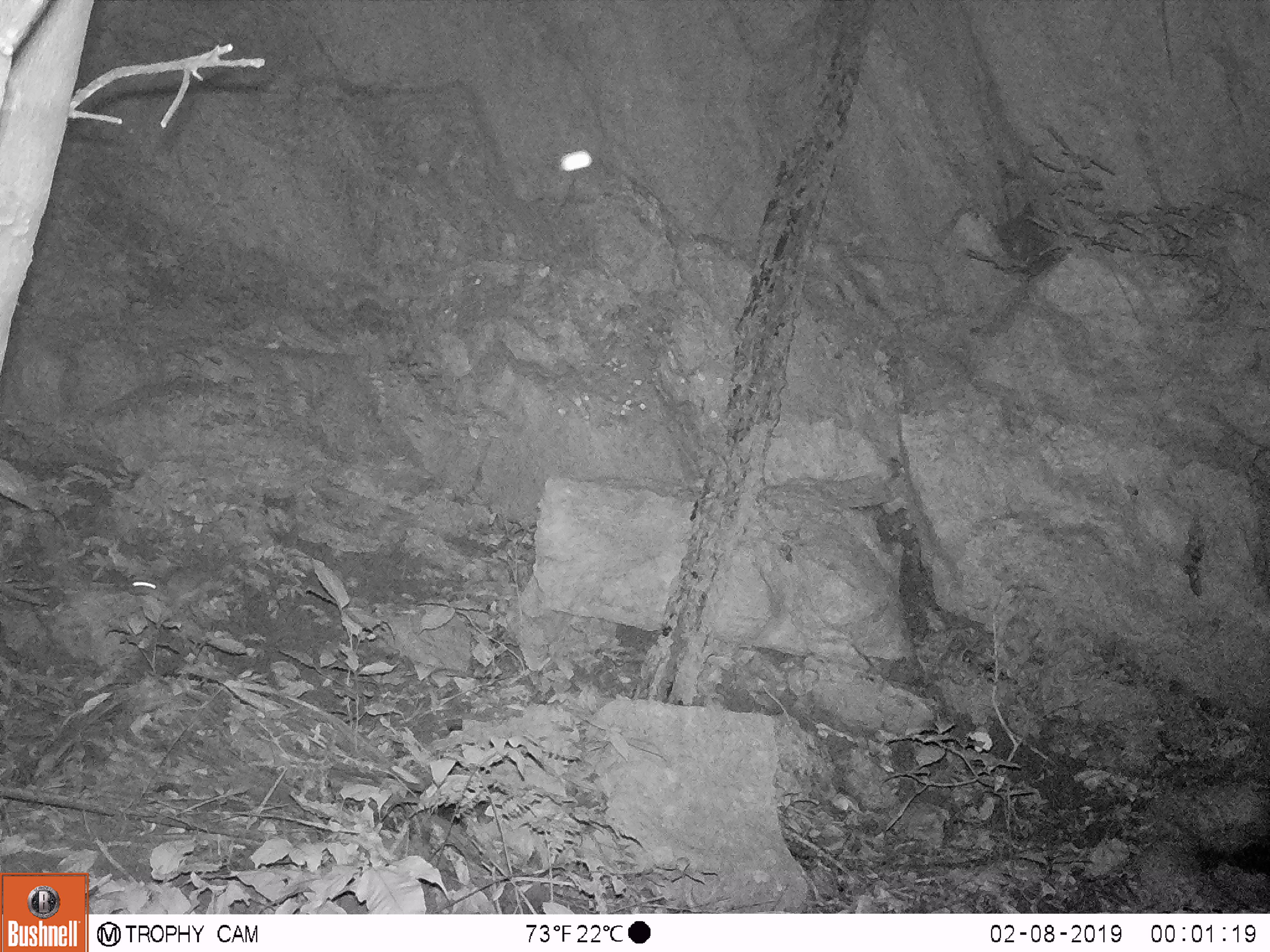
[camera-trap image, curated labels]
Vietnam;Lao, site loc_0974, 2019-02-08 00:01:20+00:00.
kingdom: Animalia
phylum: Chordata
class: Mammalia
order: Rodentia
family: Muridae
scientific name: Muridae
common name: old-world mice and rats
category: unidentified murid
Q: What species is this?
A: Unidentified murid (old-world mice and rats) (Muridae).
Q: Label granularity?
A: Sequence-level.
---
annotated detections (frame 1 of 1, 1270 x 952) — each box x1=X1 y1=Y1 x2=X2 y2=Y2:
unidentified murid: x1=126 y1=572 x2=202 y2=603